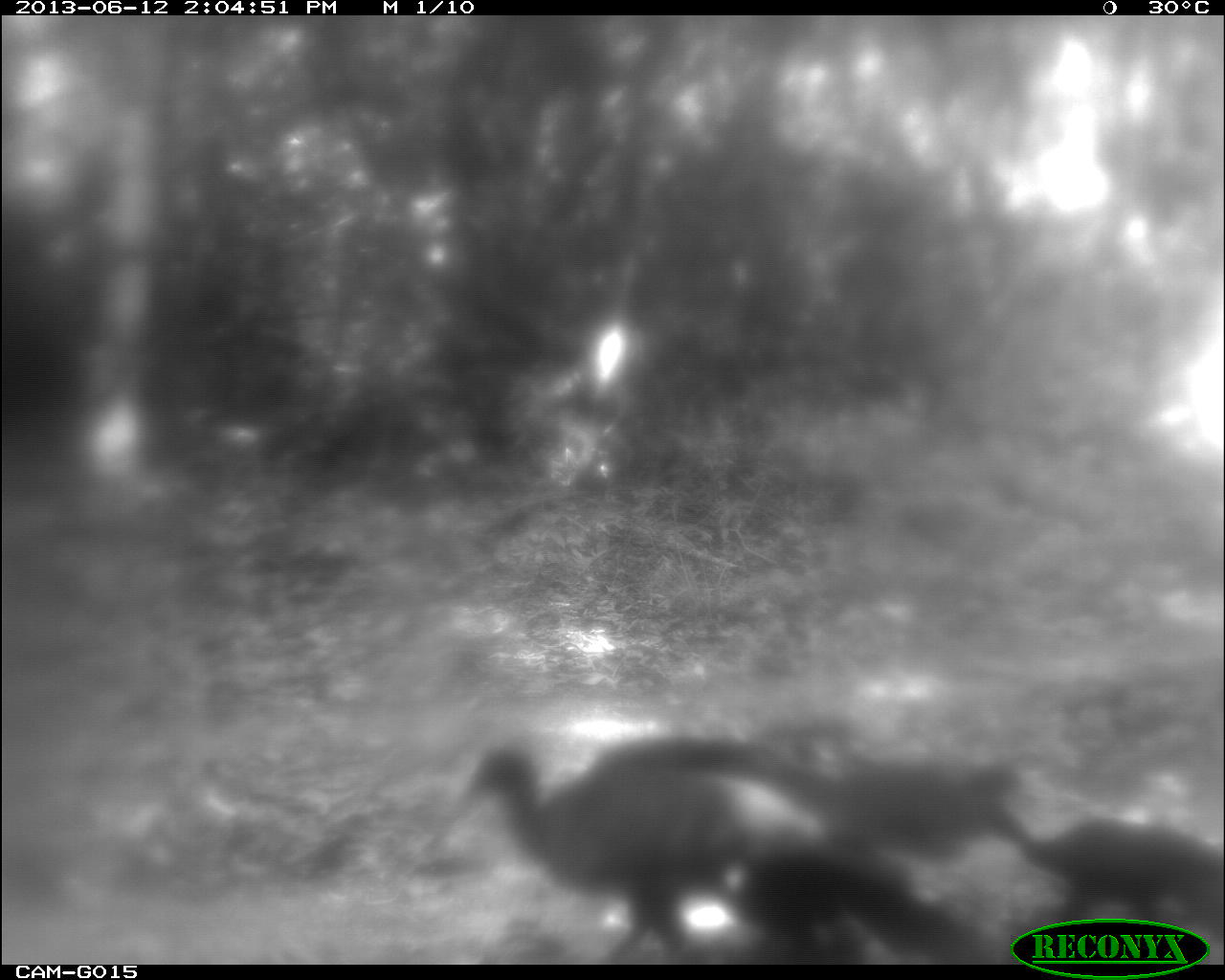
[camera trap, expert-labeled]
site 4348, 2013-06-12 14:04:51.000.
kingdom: Animalia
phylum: Chordata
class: Aves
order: Galliformes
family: Cracidae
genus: Penelope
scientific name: Penelope purpurascens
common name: crested guan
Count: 3.